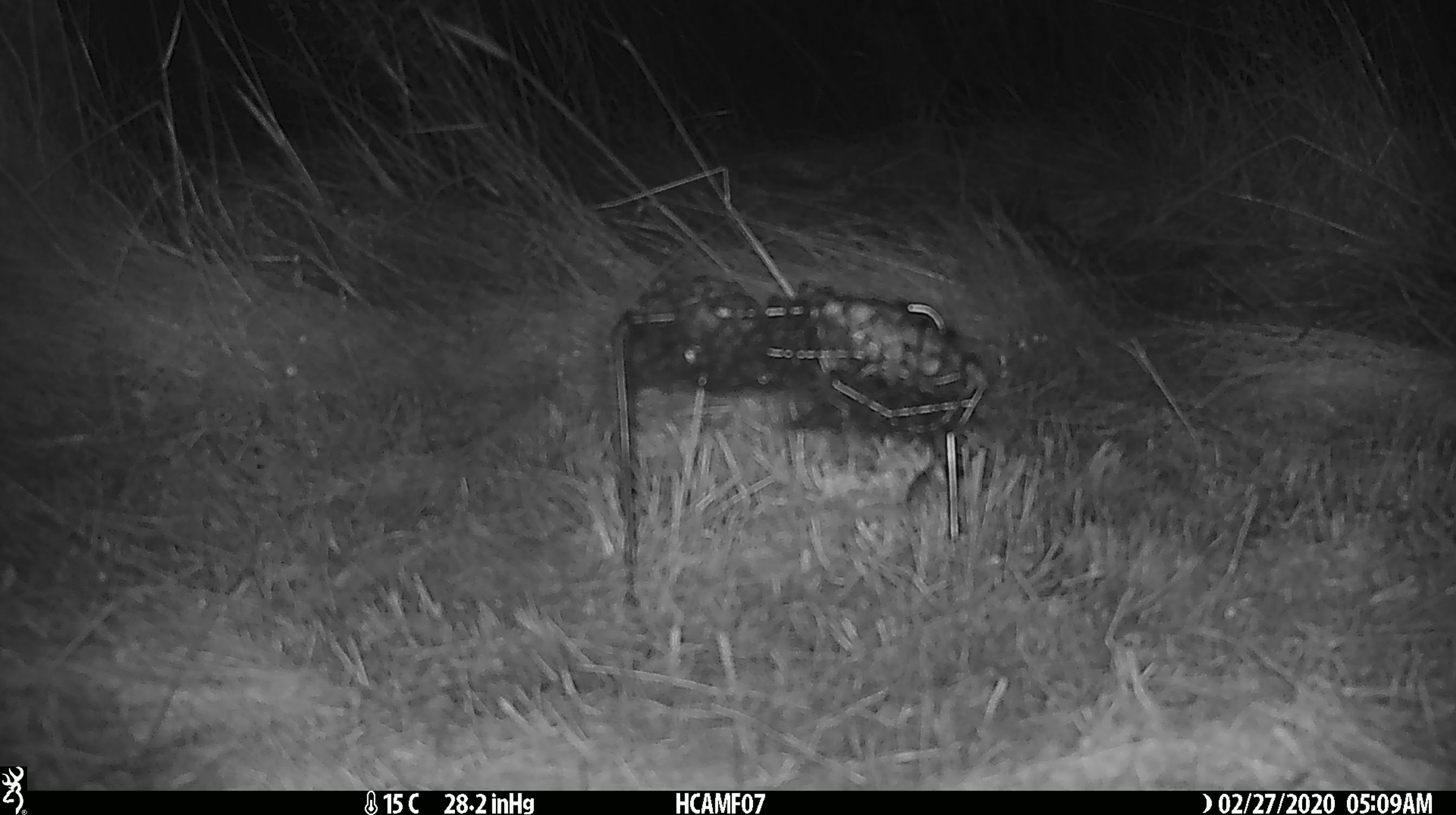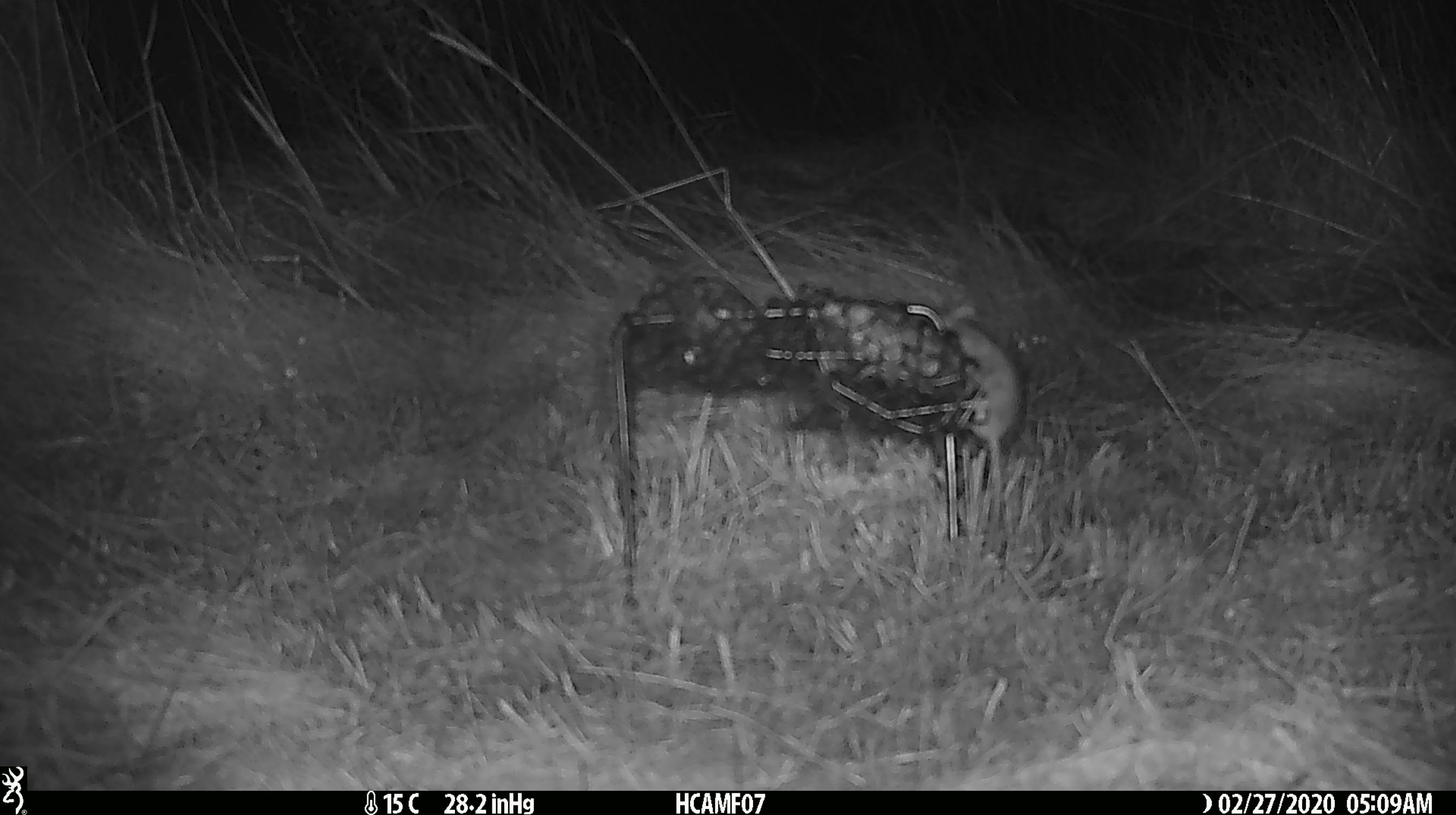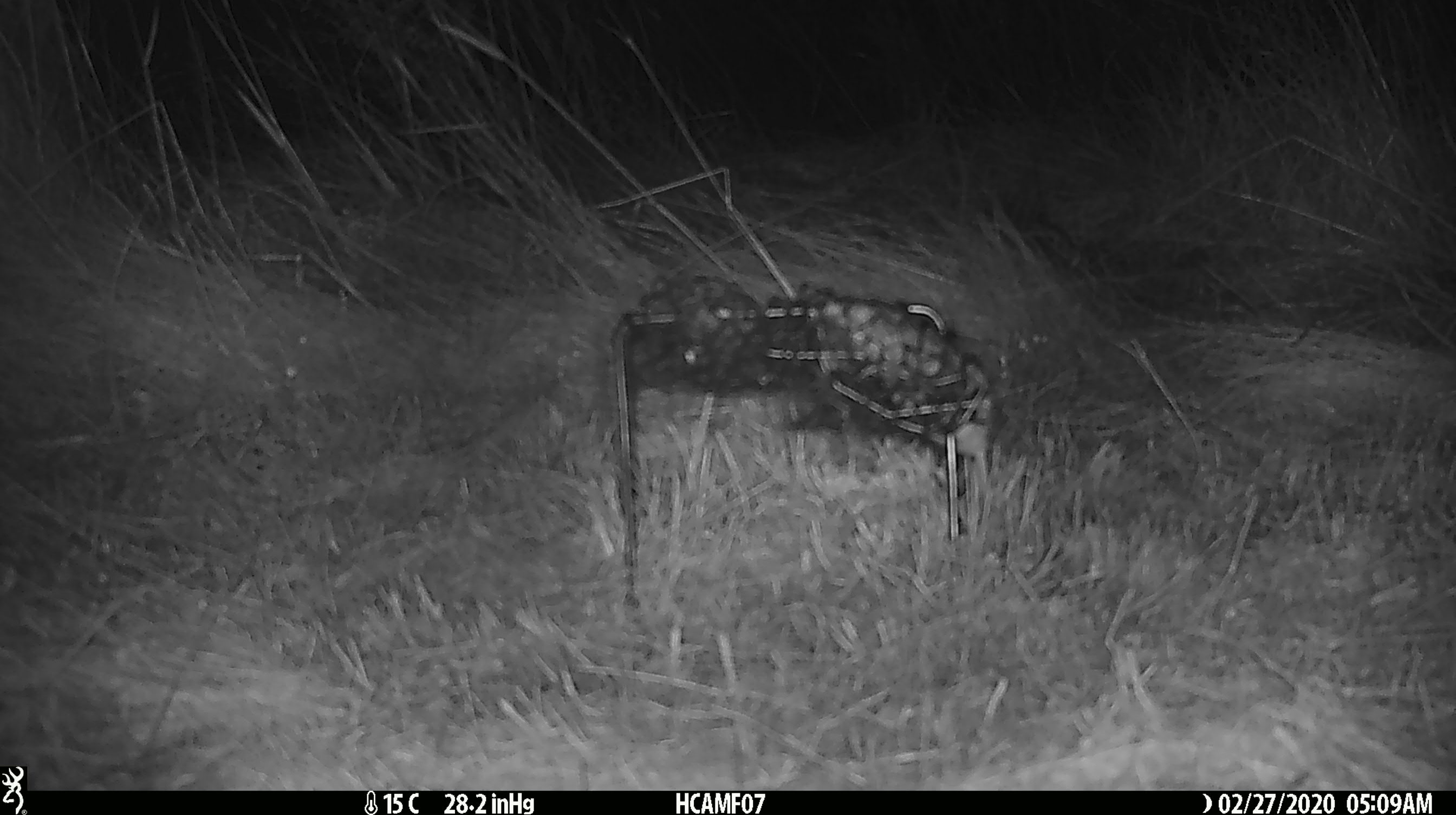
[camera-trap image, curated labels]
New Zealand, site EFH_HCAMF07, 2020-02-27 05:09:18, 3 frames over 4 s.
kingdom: Animalia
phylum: Chordata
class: Mammalia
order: Rodentia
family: Muridae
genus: Mus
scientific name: Mus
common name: mouse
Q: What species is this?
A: Mouse (Mus).